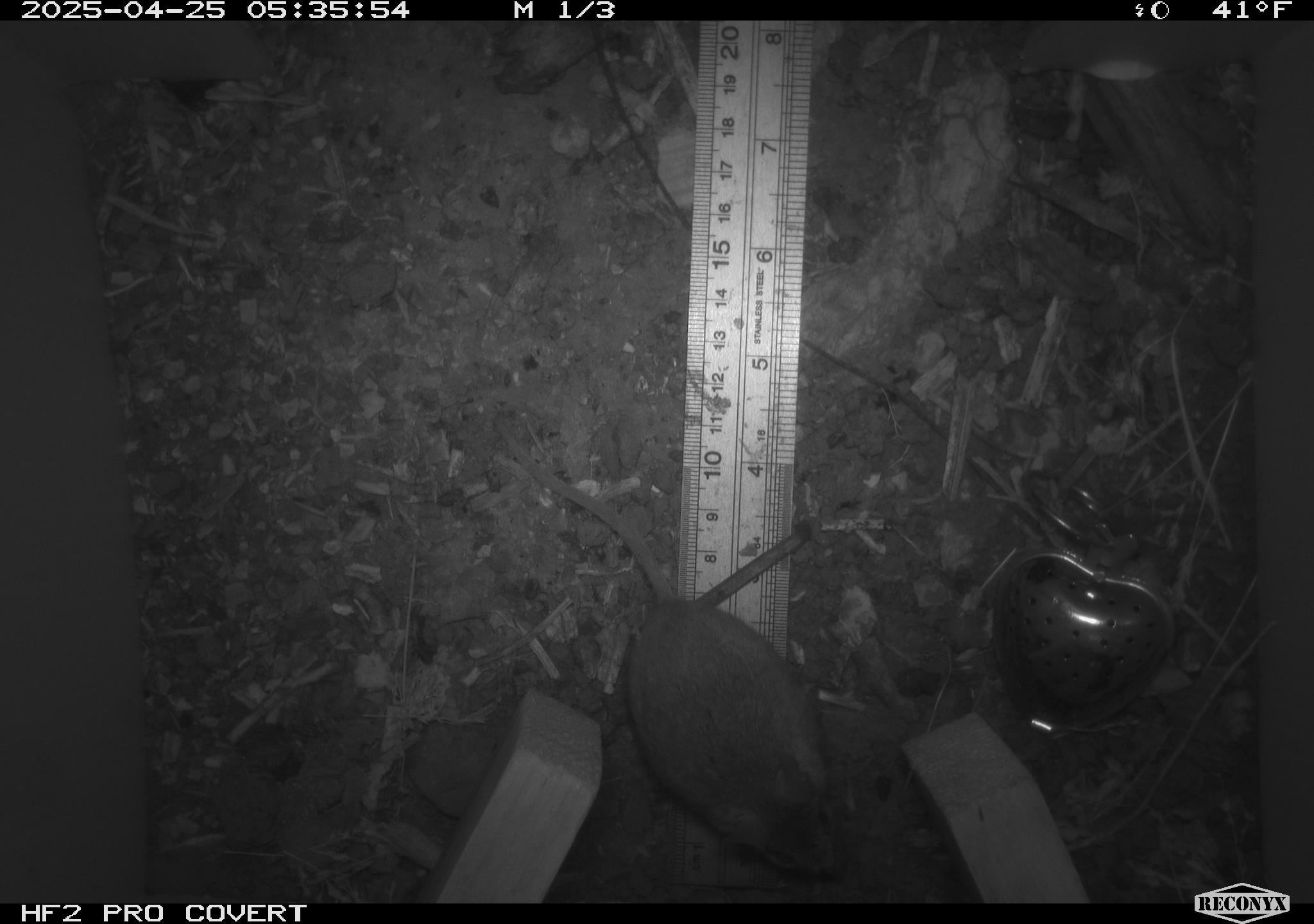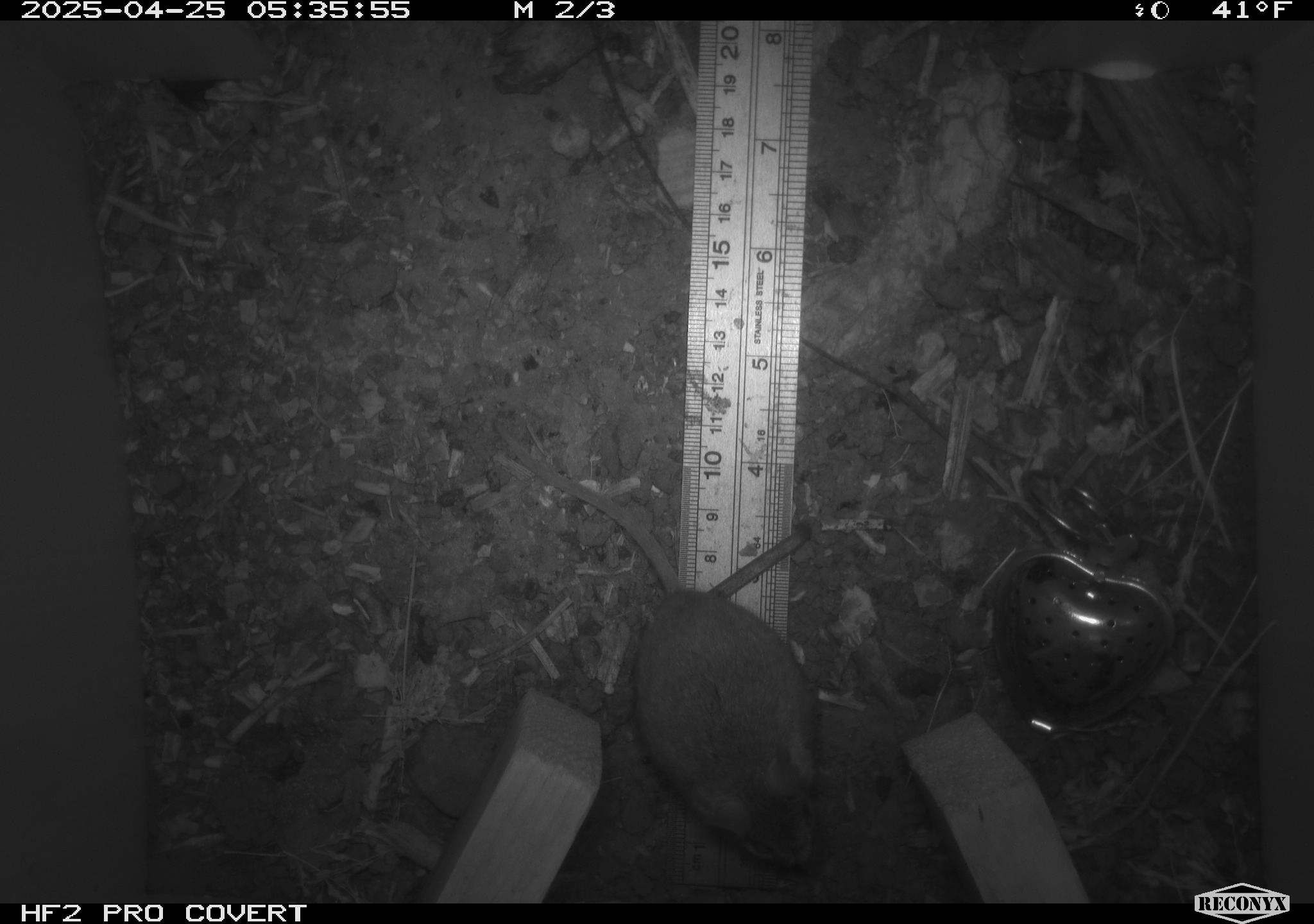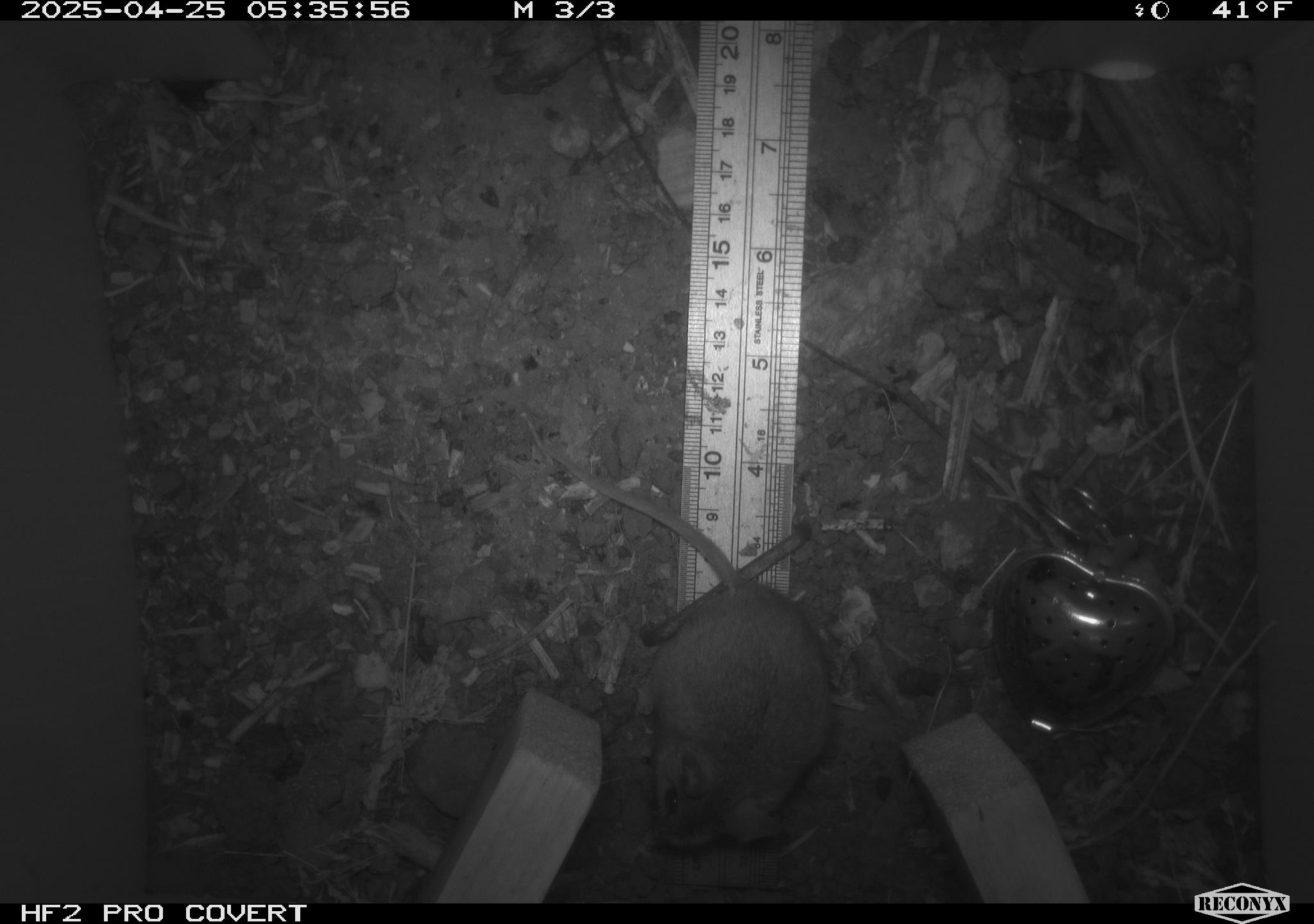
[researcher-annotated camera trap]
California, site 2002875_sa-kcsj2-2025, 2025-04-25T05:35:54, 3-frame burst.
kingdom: Animalia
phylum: Chordata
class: Mammalia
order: Rodentia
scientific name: Rodentia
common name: rodent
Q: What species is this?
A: Rodent (Rodentia).